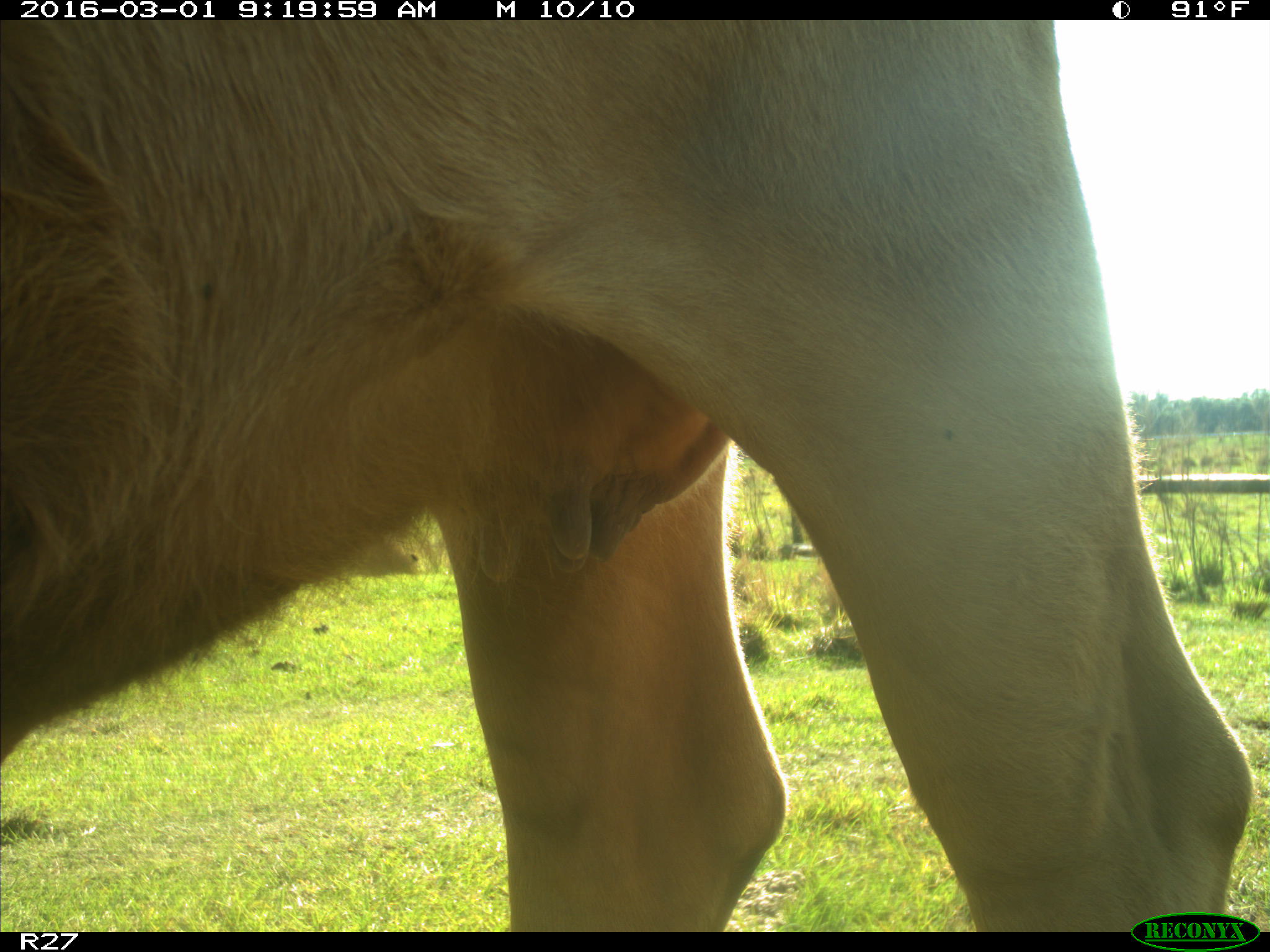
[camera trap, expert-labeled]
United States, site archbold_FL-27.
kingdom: Animalia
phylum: Chordata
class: Mammalia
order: Artiodactyla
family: Bovidae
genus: Bos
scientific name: Bos taurus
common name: domestic cow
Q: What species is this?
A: Bos taurus (domestic cow).